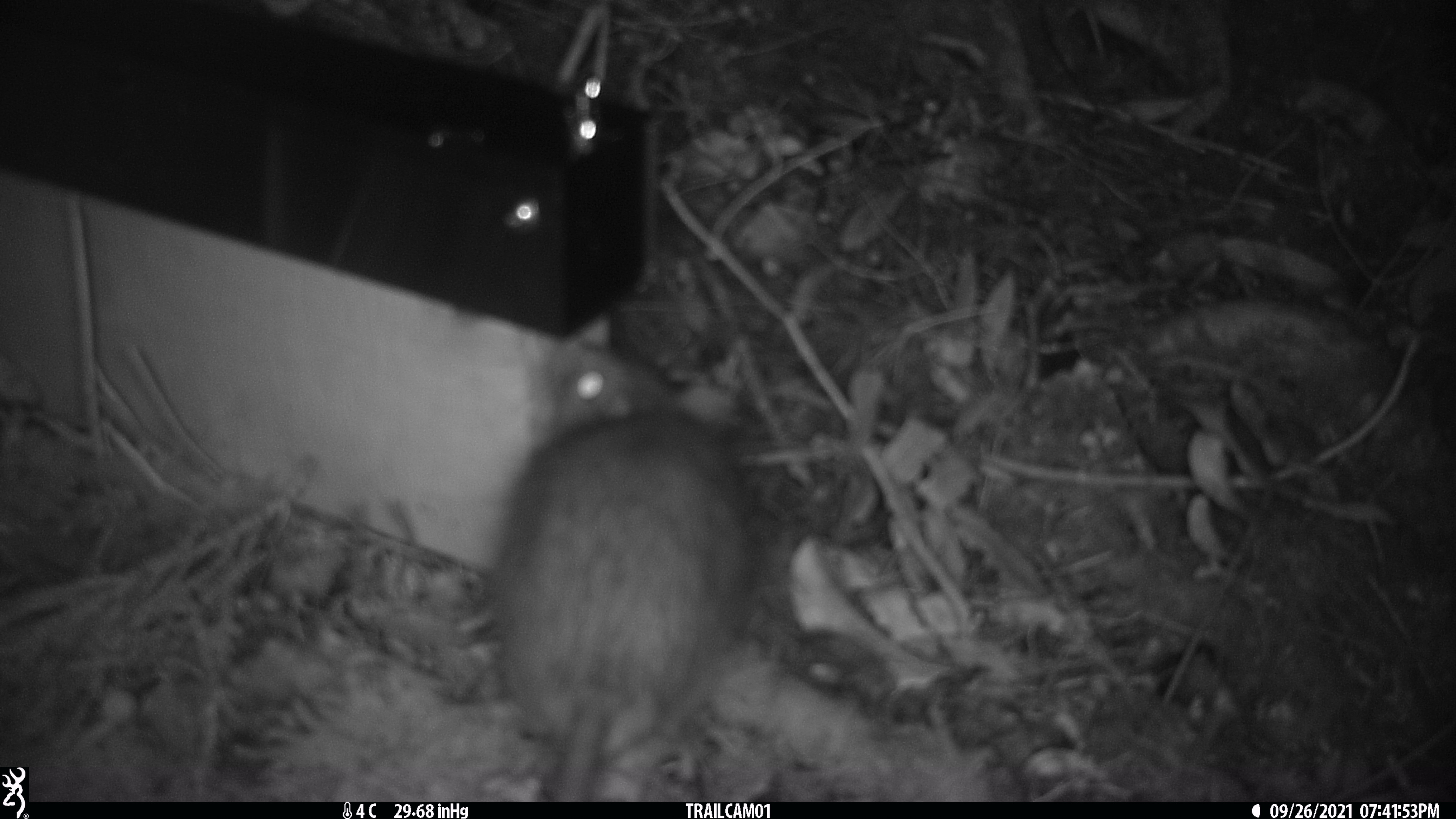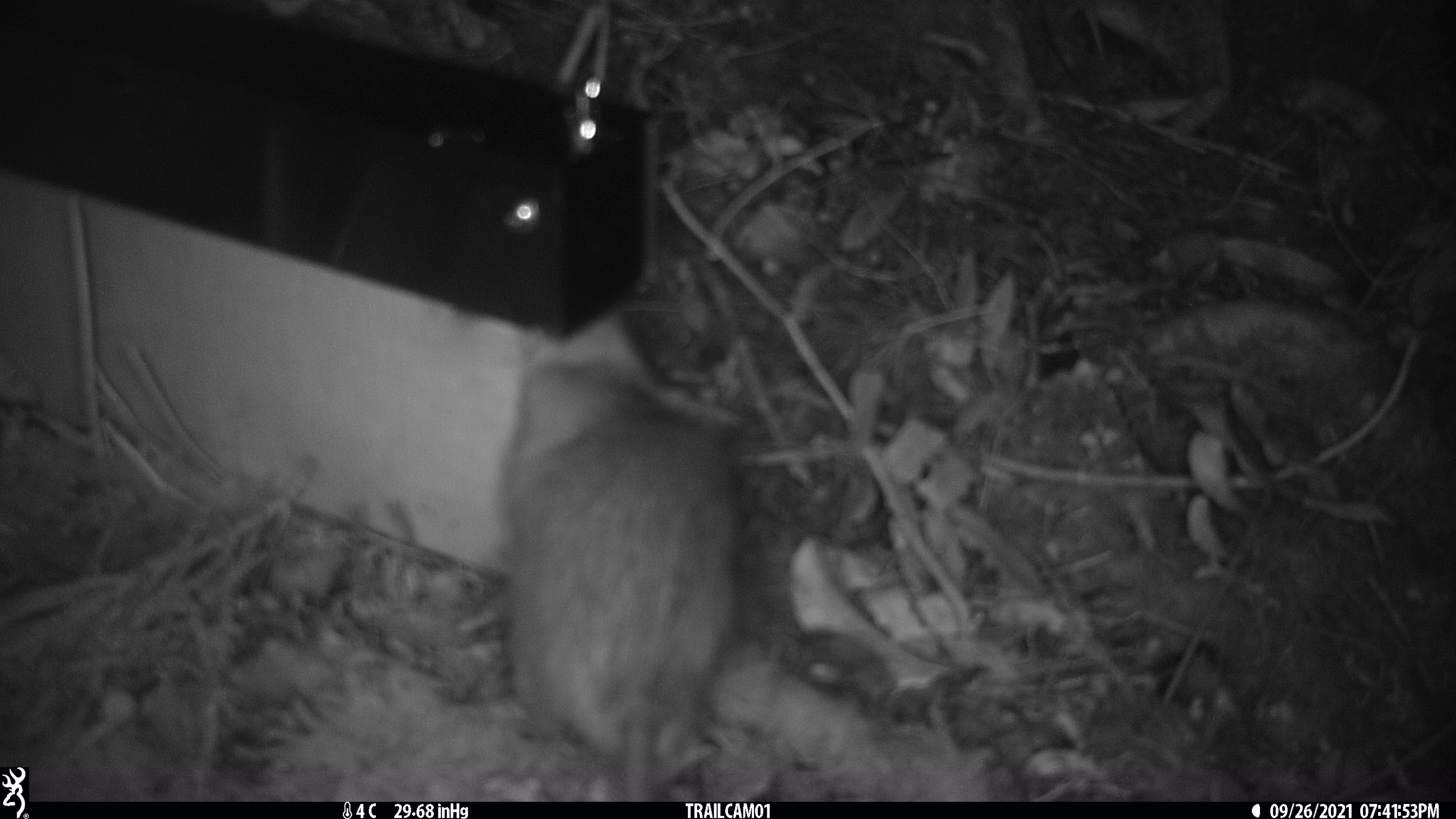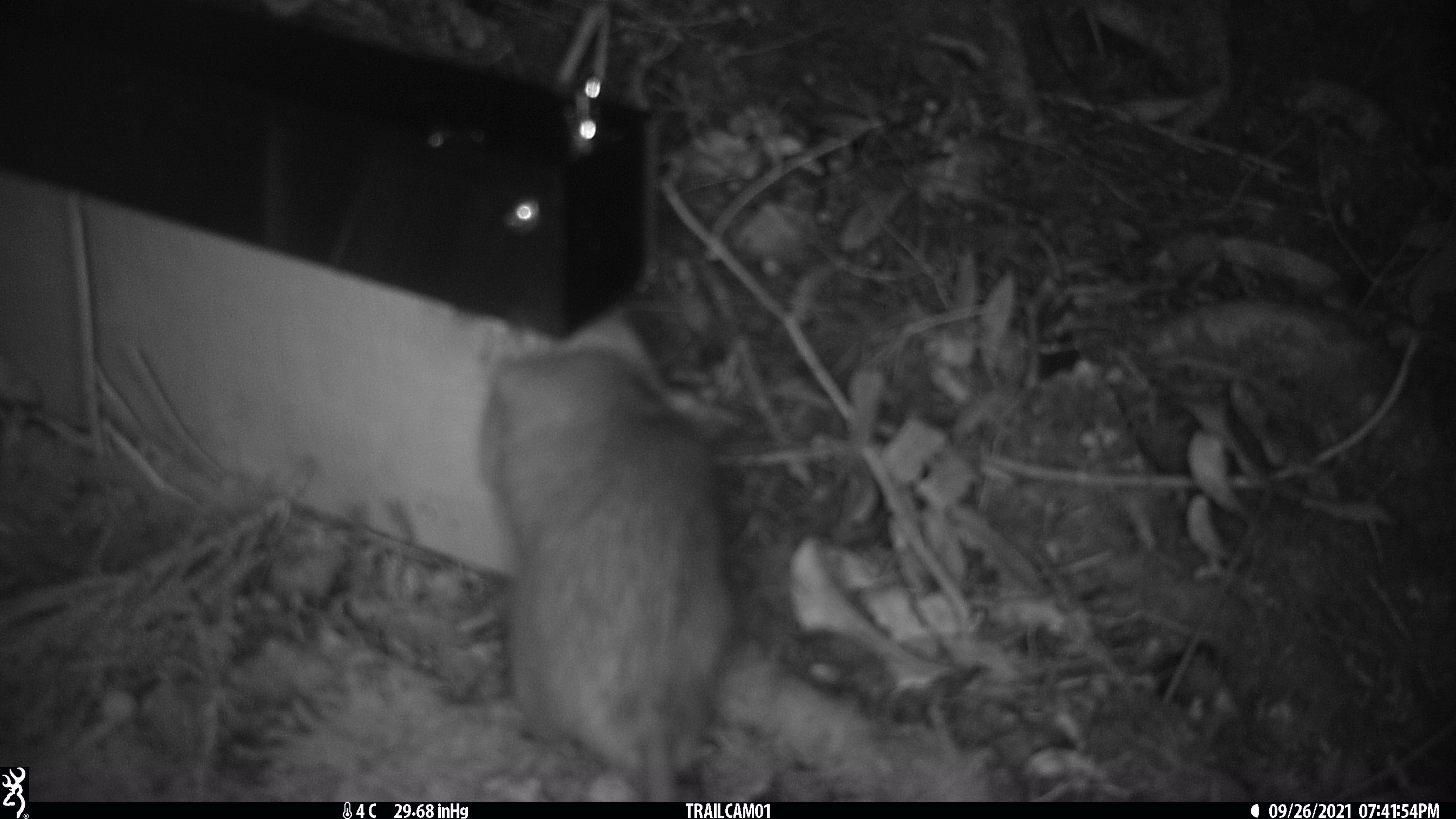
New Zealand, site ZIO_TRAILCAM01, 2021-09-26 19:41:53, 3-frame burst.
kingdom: Animalia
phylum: Chordata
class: Mammalia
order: Rodentia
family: Muridae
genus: Rattus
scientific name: Rattus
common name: rat